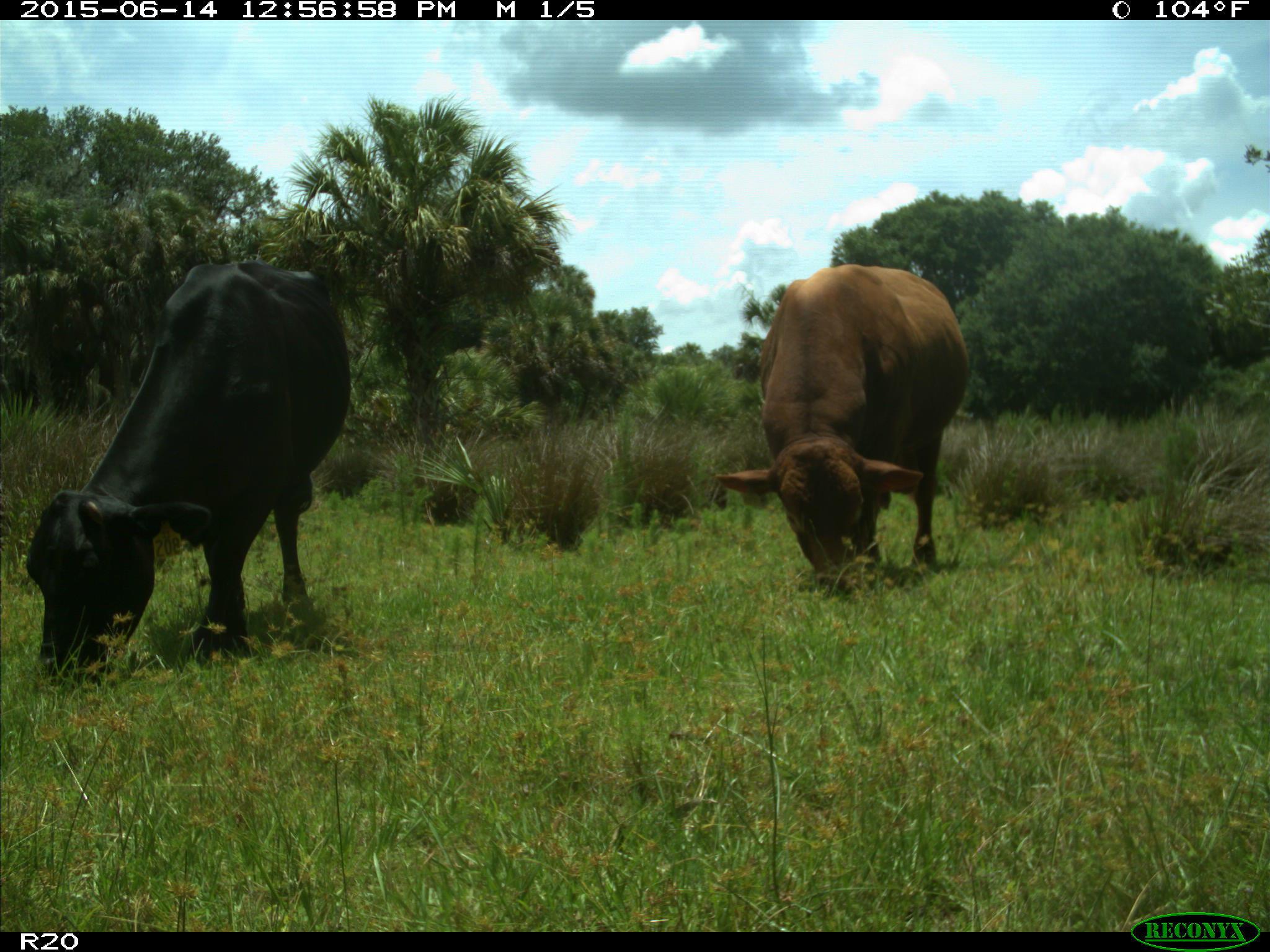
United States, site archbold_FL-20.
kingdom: Animalia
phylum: Chordata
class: Mammalia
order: Artiodactyla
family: Bovidae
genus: Bos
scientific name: Bos taurus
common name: domestic cow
Bos taurus (domestic cow).